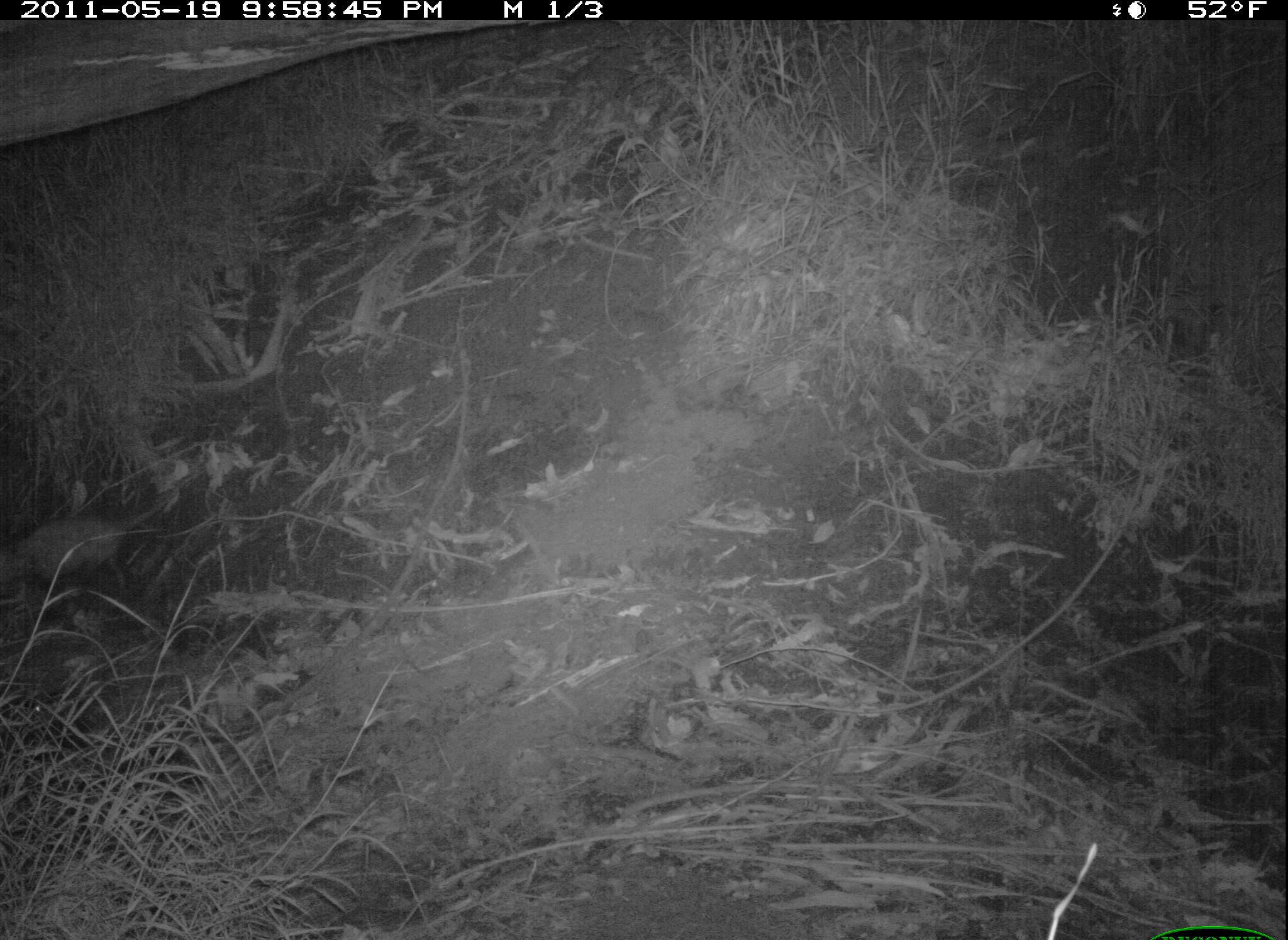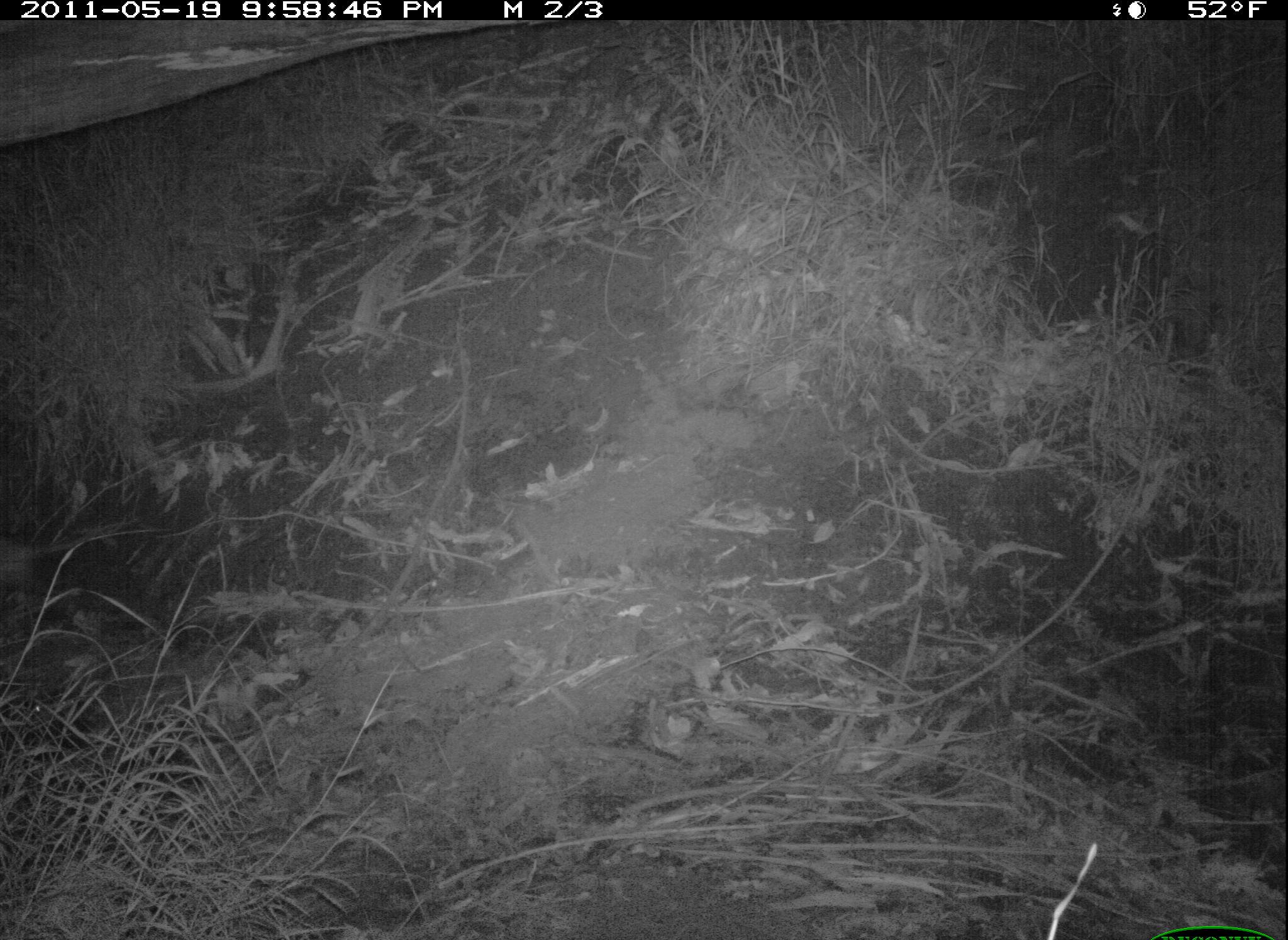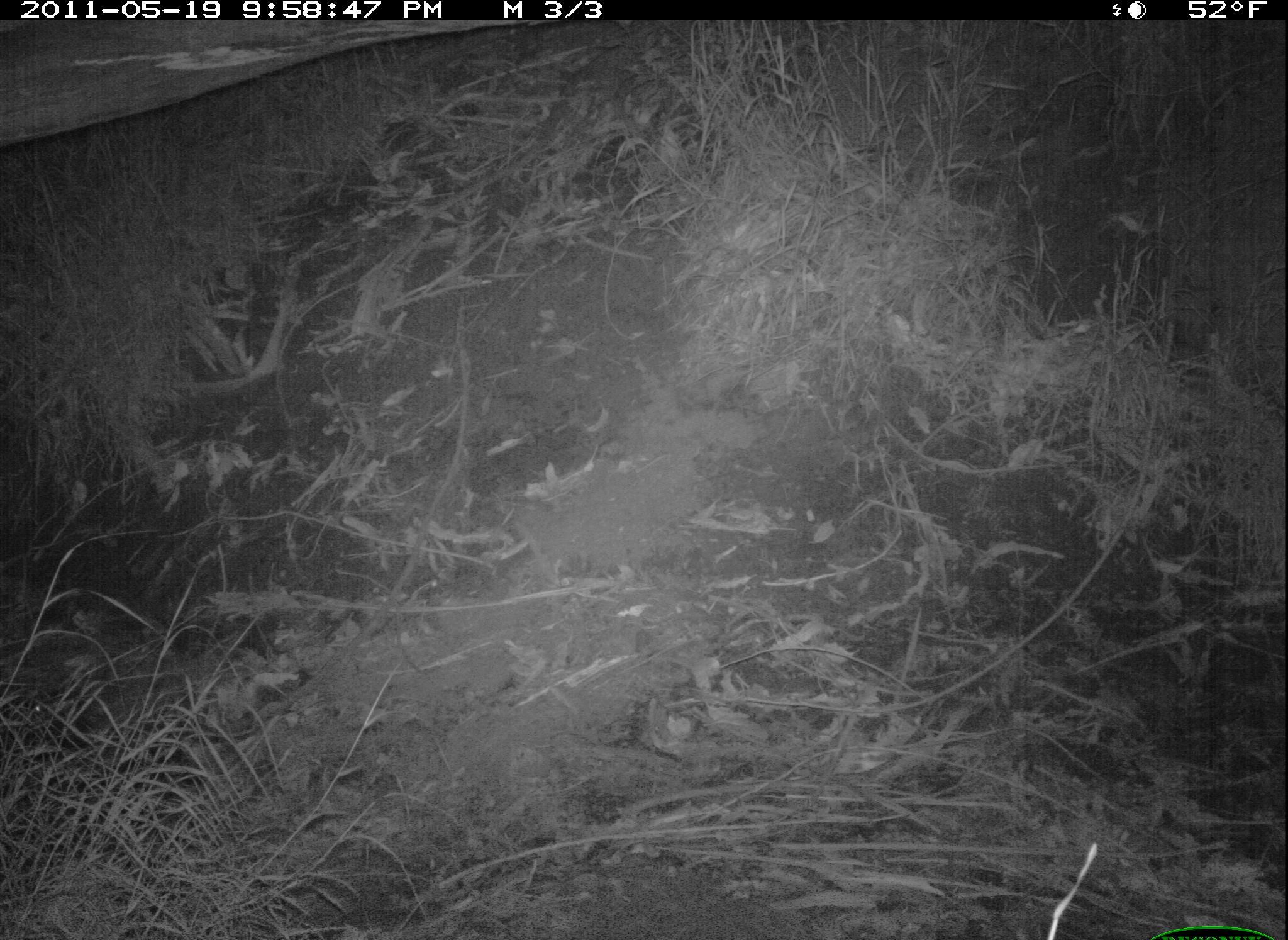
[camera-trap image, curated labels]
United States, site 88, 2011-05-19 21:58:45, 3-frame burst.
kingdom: Animalia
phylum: Chordata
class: Mammalia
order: Didelphimorphia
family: Didelphidae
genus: Didelphis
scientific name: Didelphis virginiana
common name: virginia opossum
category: opossum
Opossum (virginia opossum) (Didelphis virginiana).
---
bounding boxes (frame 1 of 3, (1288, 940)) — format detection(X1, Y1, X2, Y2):
opossum: detection(3, 486, 232, 610)